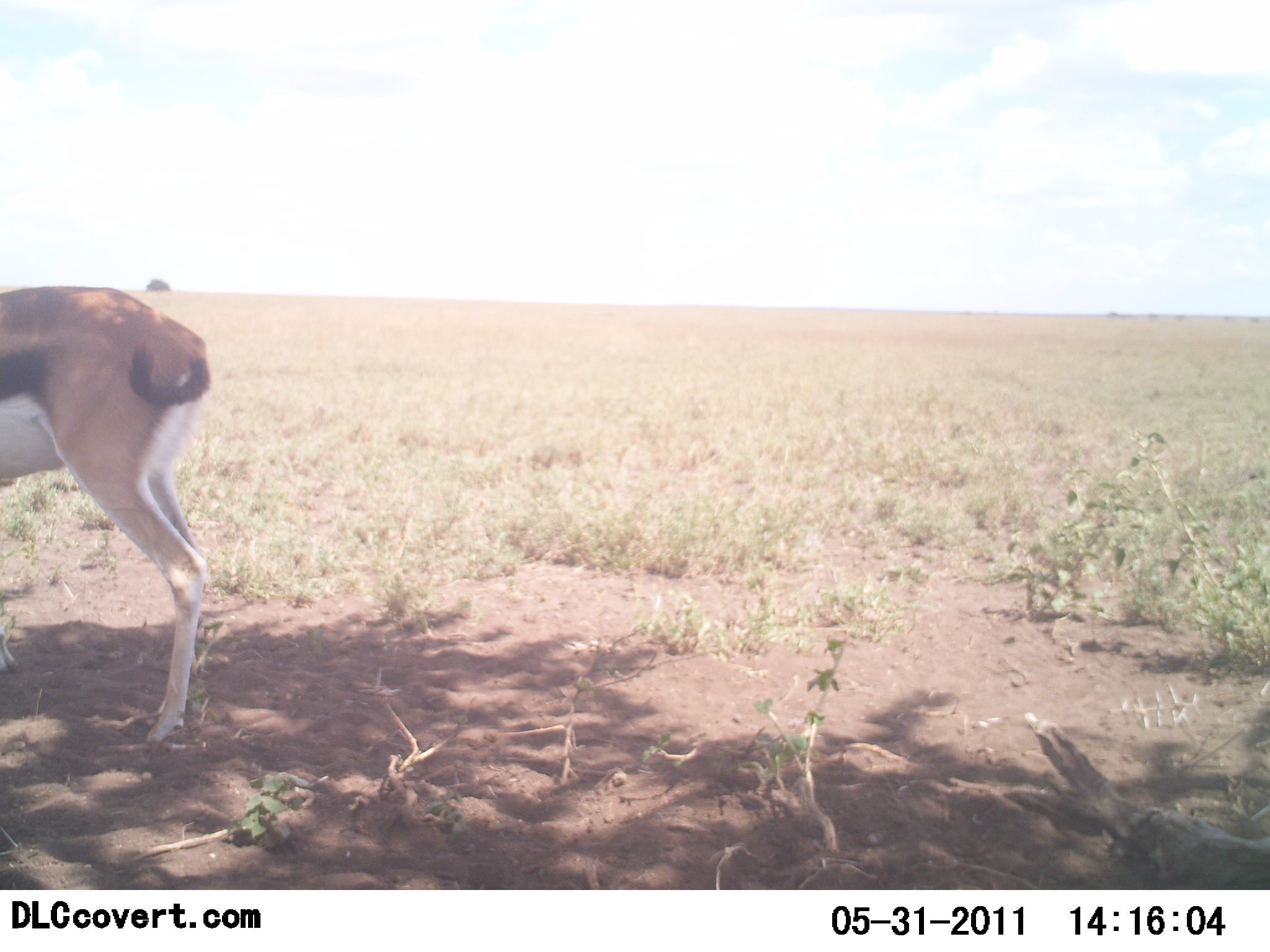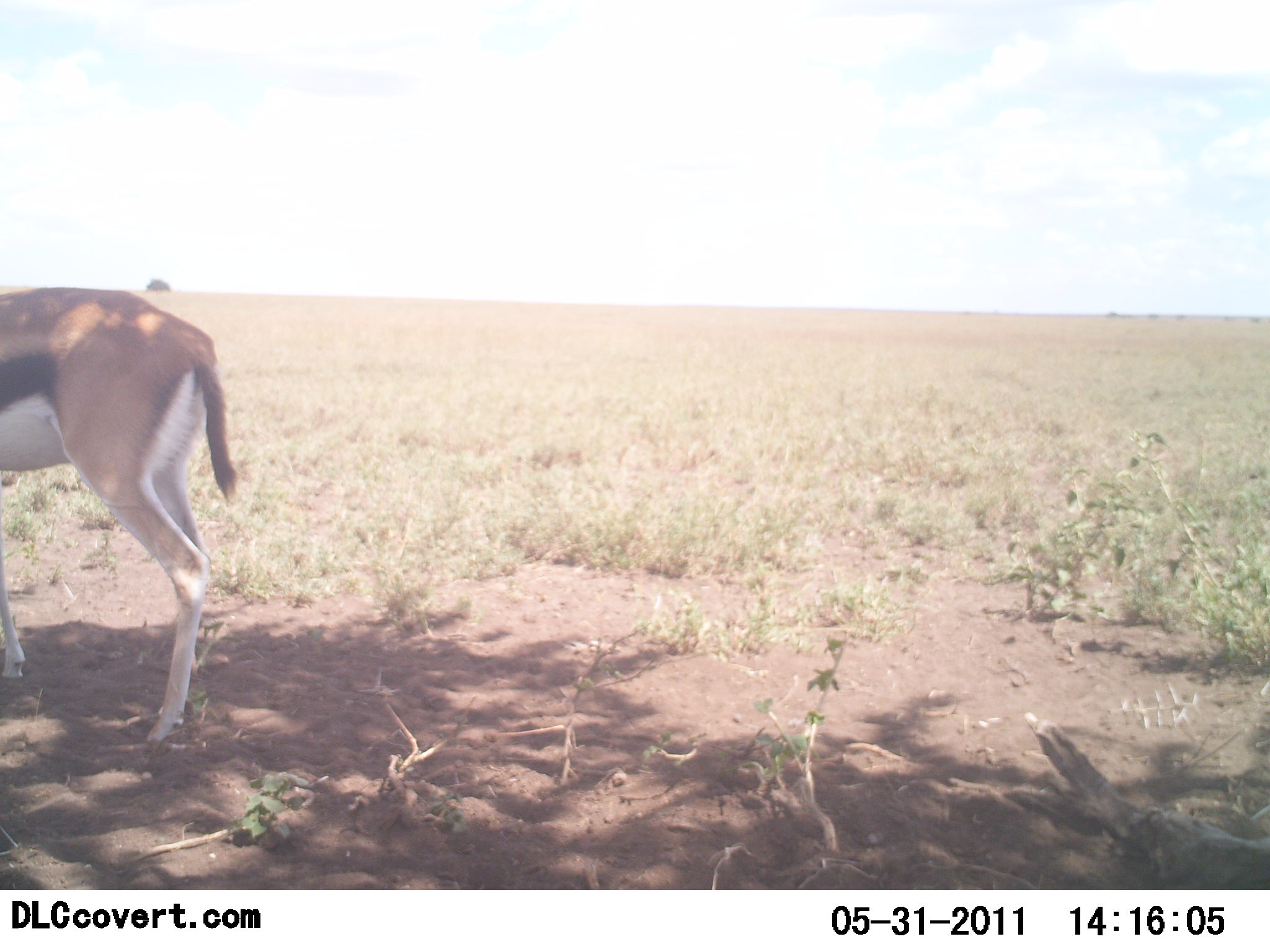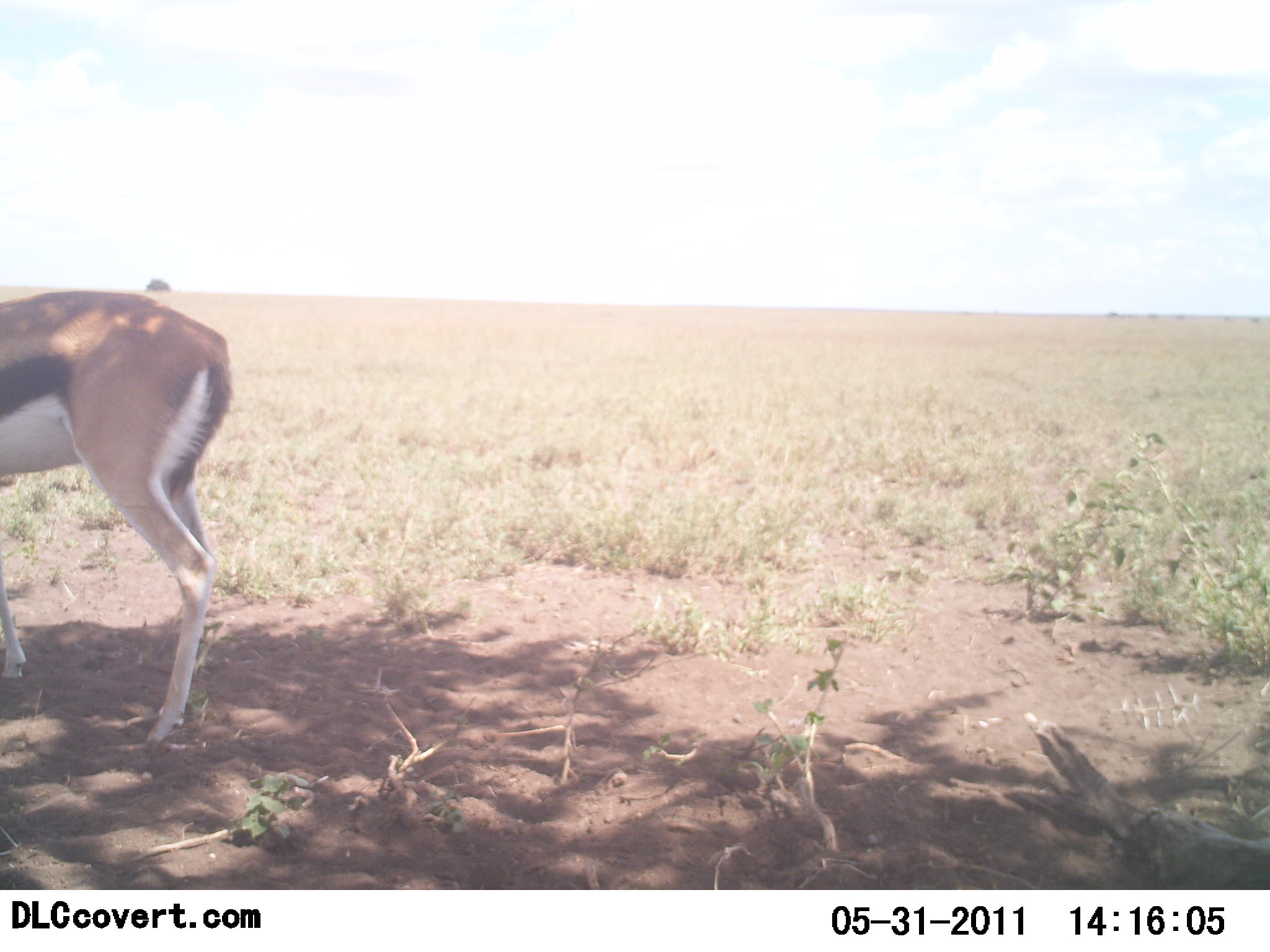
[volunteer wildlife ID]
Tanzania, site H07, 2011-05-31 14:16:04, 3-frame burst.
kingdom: Animalia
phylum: Chordata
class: Mammalia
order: Artiodactyla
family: Bovidae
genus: Eudorcas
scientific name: Eudorcas thomsonii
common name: thomson's gazelle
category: gazellethomsons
Gazellethomsons (thomson's gazelle) (Eudorcas thomsonii), count 1. Behavior (volunteer vote fractions): standing 90%, resting 0%, moving 20%, interacting 0%. Young present (vote fraction): 0%. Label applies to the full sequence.